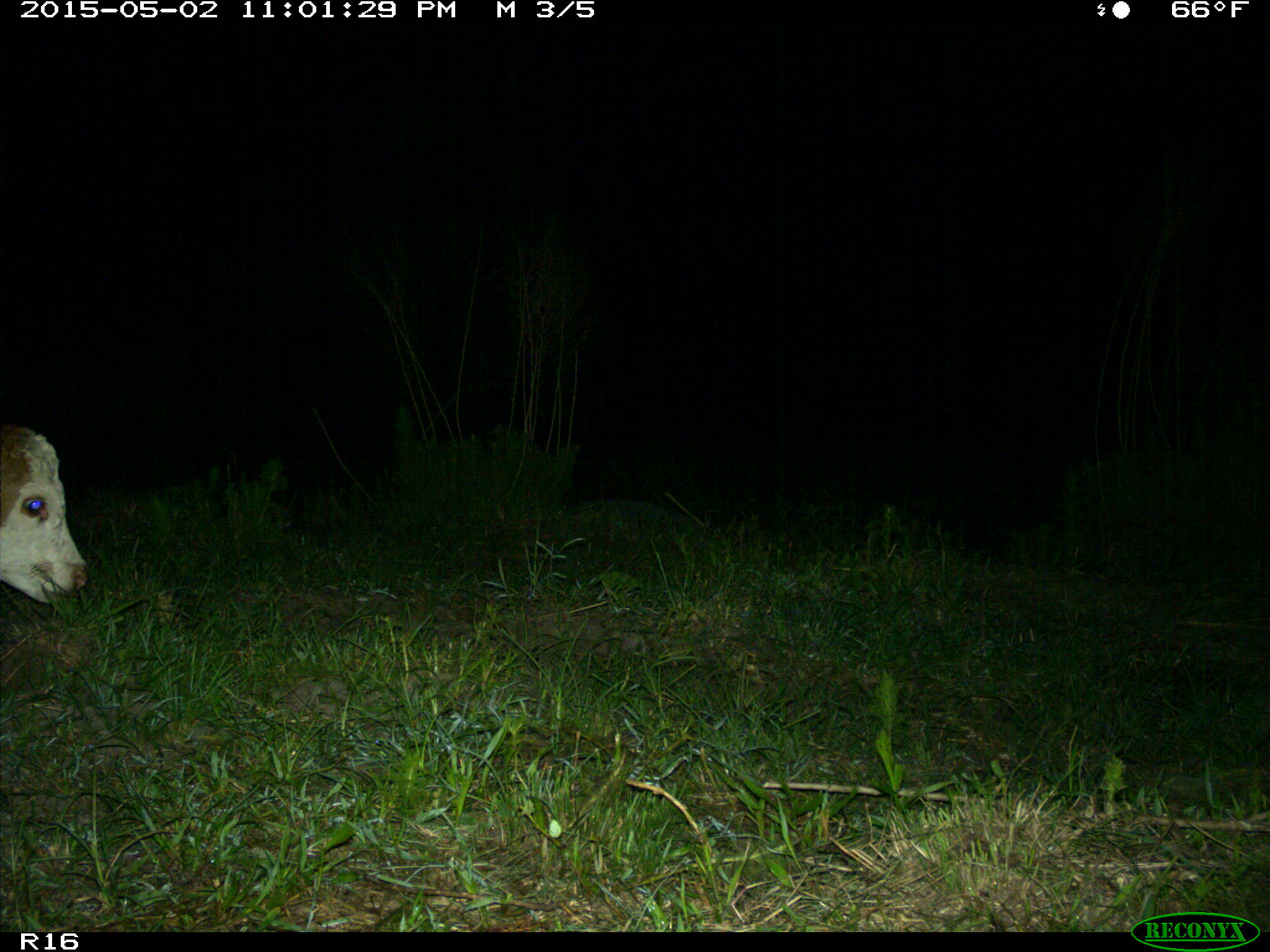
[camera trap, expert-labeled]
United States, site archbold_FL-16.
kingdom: Animalia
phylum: Chordata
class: Mammalia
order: Artiodactyla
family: Bovidae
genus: Bos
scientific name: Bos taurus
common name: domestic cow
Bos taurus (domestic cow).